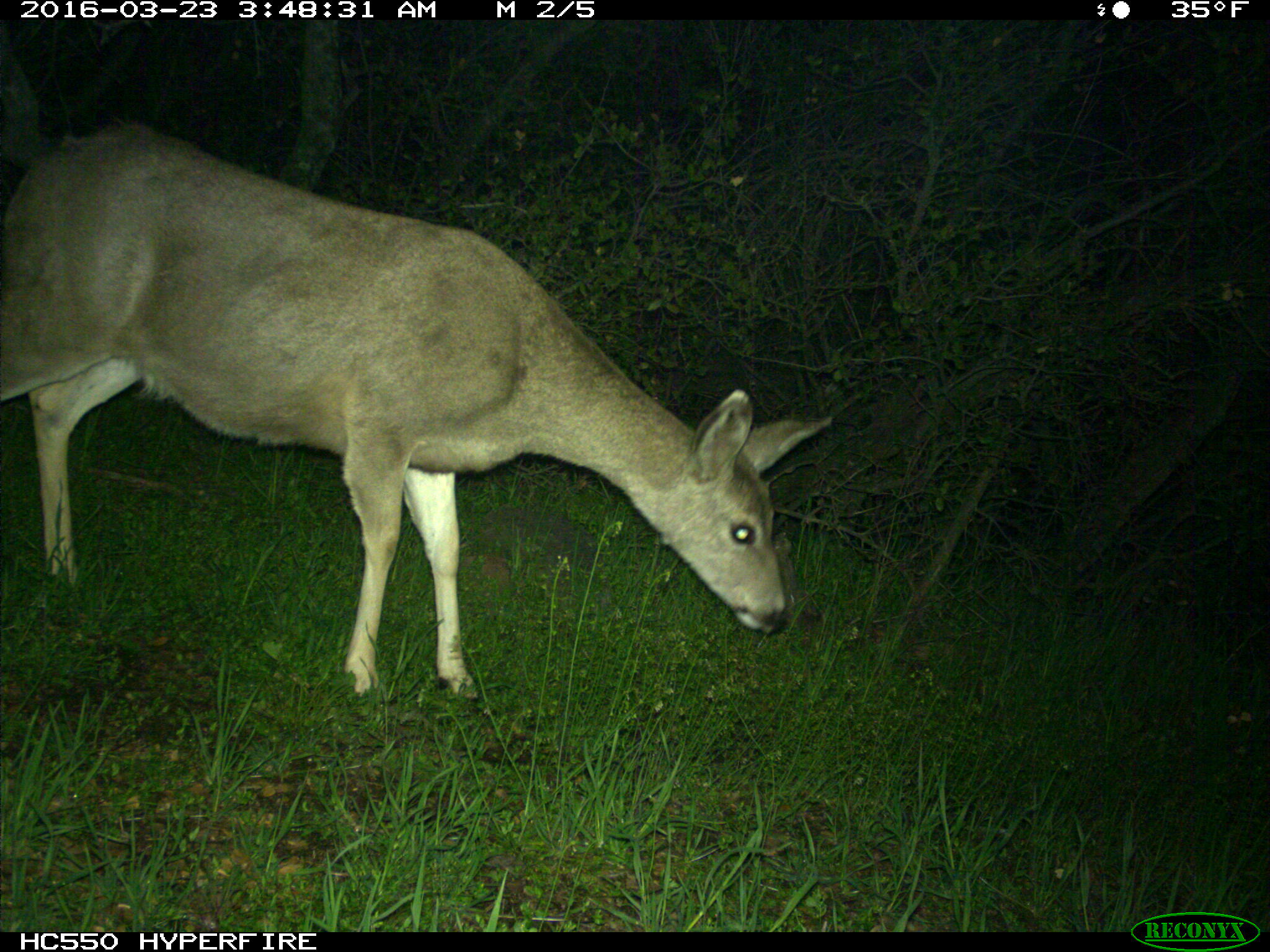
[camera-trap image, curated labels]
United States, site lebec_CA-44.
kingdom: Animalia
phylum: Chordata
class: Mammalia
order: Artiodactyla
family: Cervidae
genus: Odocoileus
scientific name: Odocoileus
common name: deer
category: unidentified deer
Unidentified deer (deer) (Odocoileus).